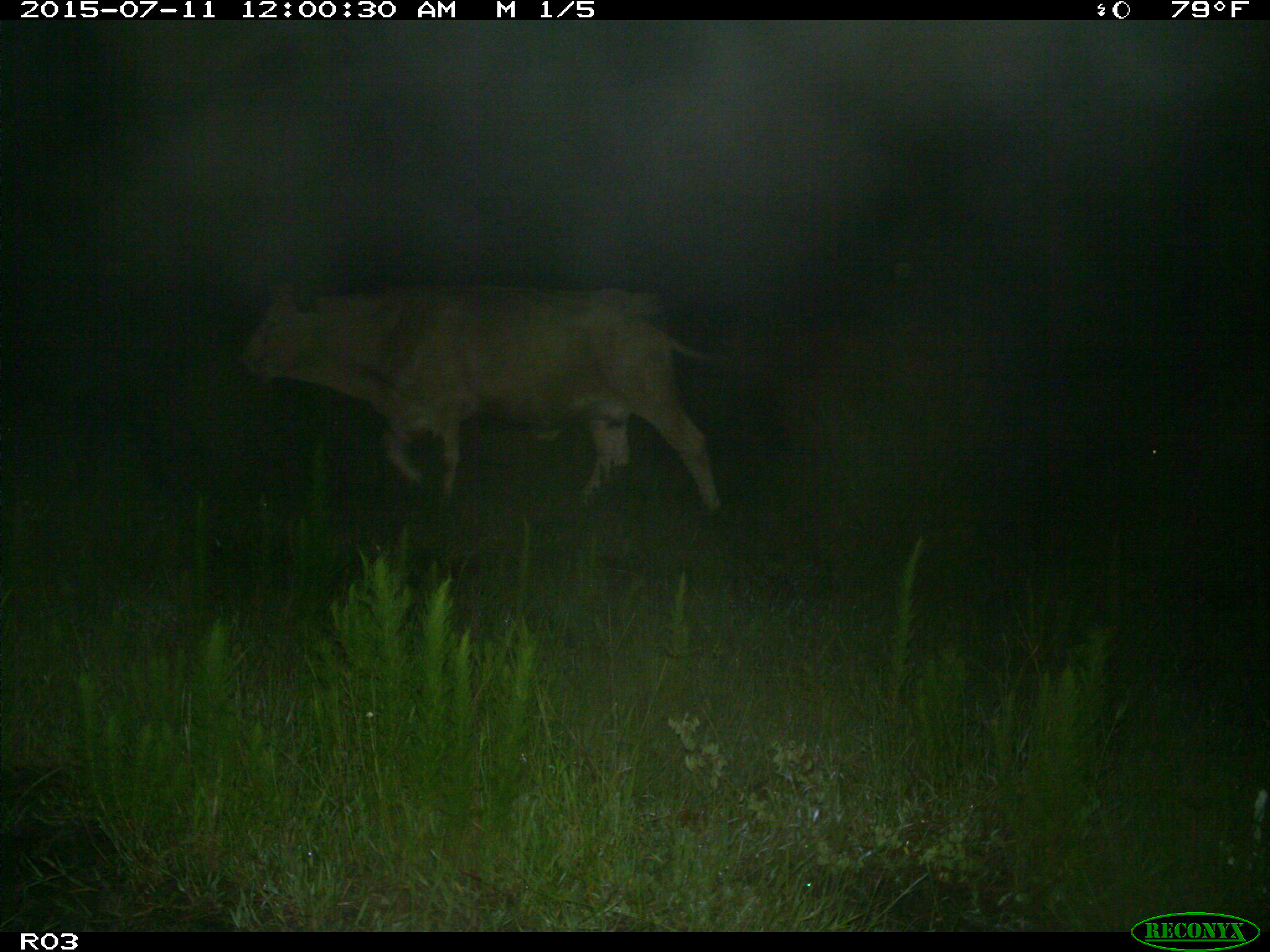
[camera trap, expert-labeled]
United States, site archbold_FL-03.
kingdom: Animalia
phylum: Chordata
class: Mammalia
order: Artiodactyla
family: Bovidae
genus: Bos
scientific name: Bos taurus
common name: domestic cow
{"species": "Bos taurus (domestic cow)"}